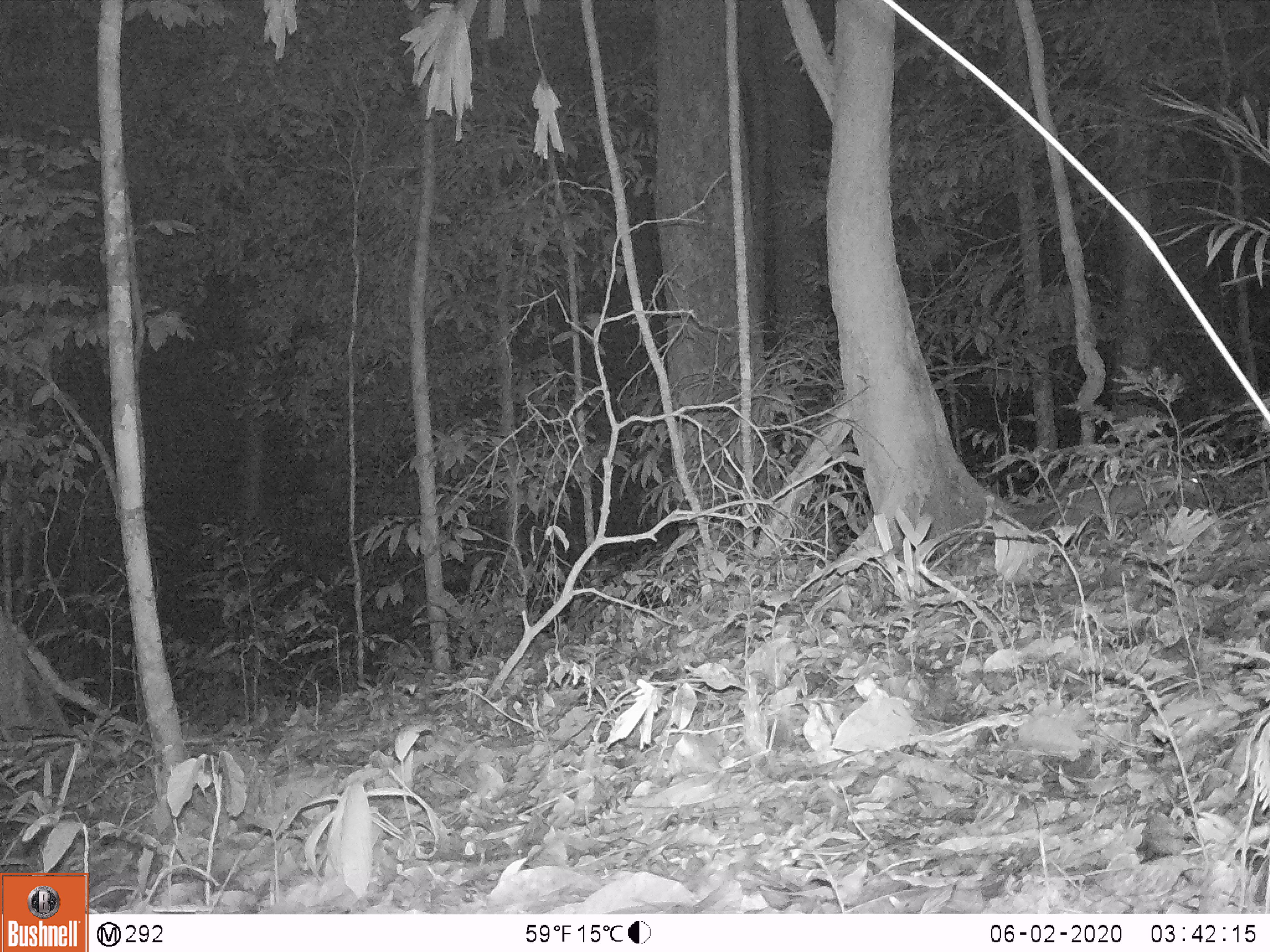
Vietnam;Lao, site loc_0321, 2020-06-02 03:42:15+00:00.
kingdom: Animalia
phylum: Chordata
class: Mammalia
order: Carnivora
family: Mustelidae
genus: Melogale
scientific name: Melogale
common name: ferret badger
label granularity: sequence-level